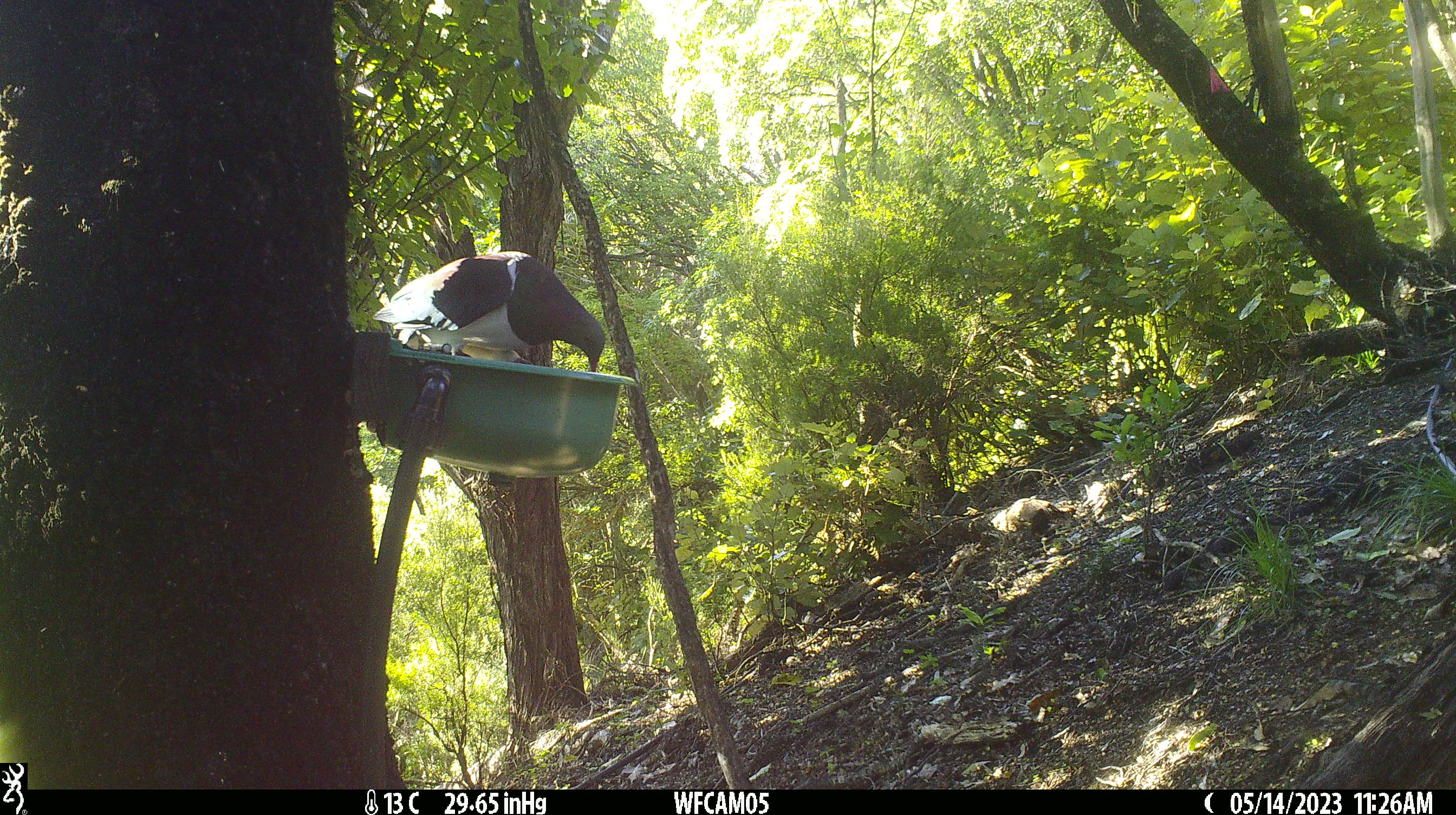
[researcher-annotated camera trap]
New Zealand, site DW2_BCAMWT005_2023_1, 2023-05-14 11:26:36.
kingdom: Animalia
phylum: Chordata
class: Aves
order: Columbiformes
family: Columbidae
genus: Hemiphaga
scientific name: Hemiphaga novaeseelandiae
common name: new zealand pigeon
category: kereru